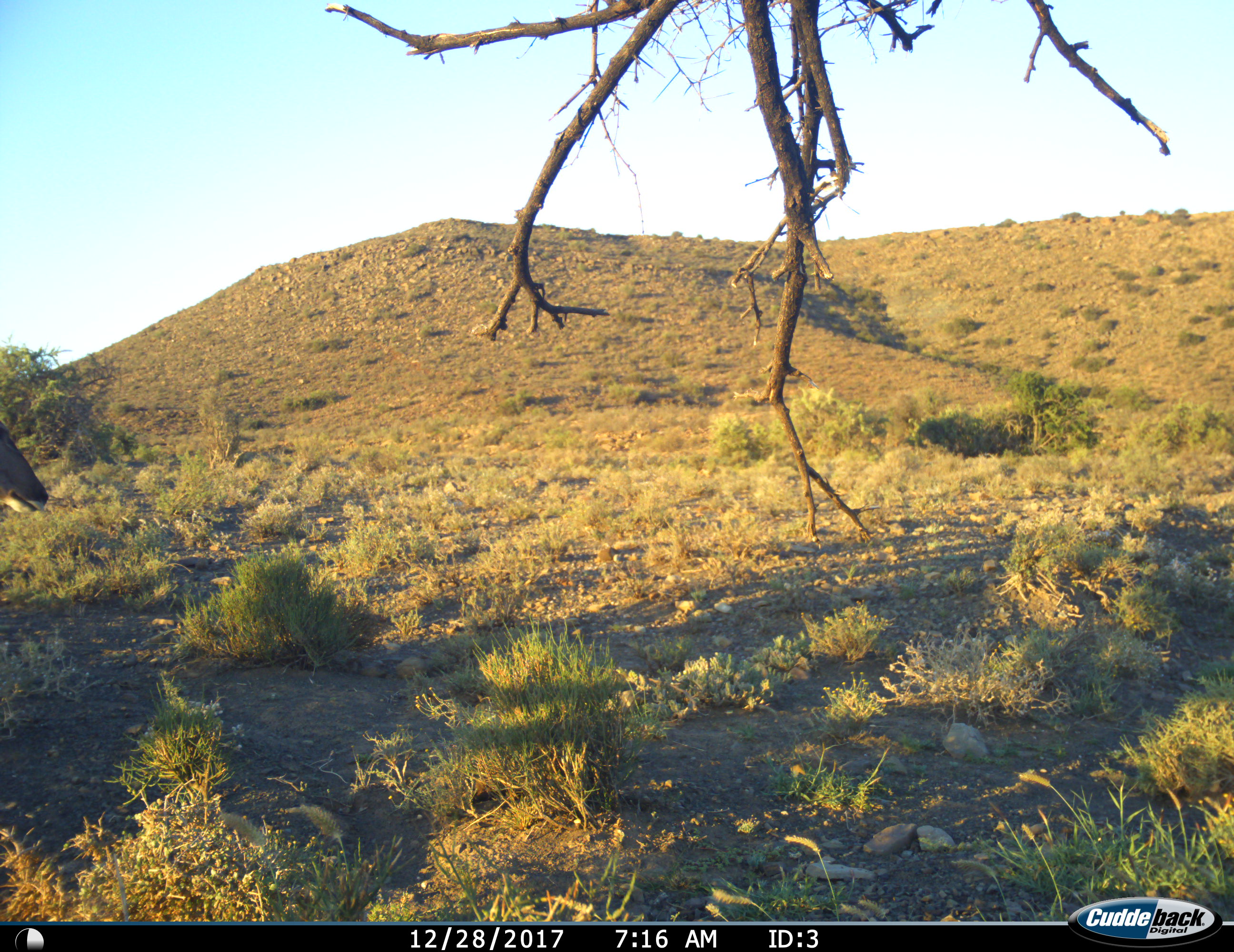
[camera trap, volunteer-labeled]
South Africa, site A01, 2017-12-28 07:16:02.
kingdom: Animalia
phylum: Chordata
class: Mammalia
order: Artiodactyla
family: Bovidae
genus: Tragelaphus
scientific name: Tragelaphus oryx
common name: eland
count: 1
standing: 67%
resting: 0%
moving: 33%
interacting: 0%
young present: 0%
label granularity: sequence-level